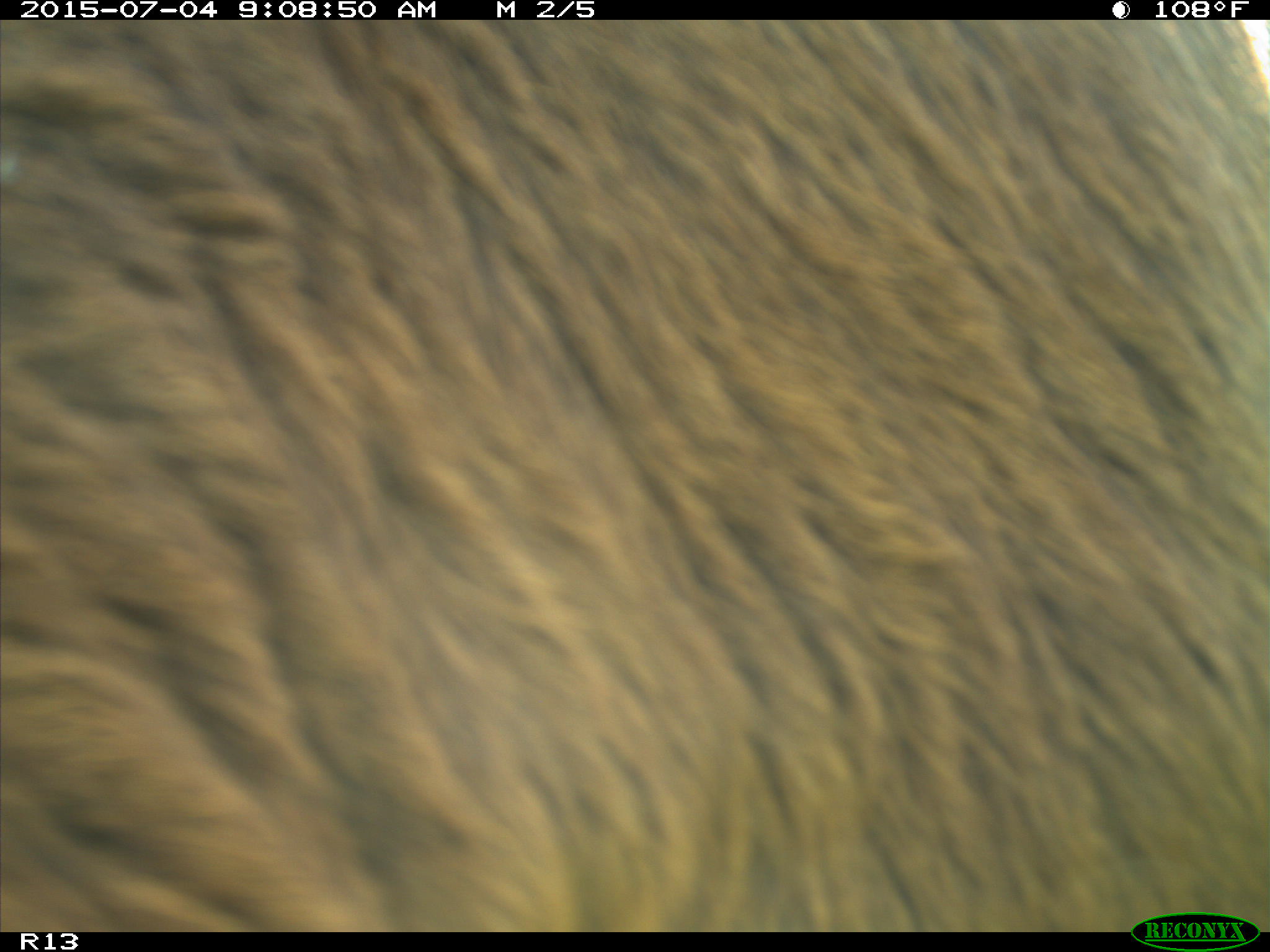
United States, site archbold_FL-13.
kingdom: Animalia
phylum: Chordata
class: Mammalia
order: Artiodactyla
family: Bovidae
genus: Bos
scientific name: Bos taurus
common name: domestic cow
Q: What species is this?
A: Bos taurus (domestic cow).